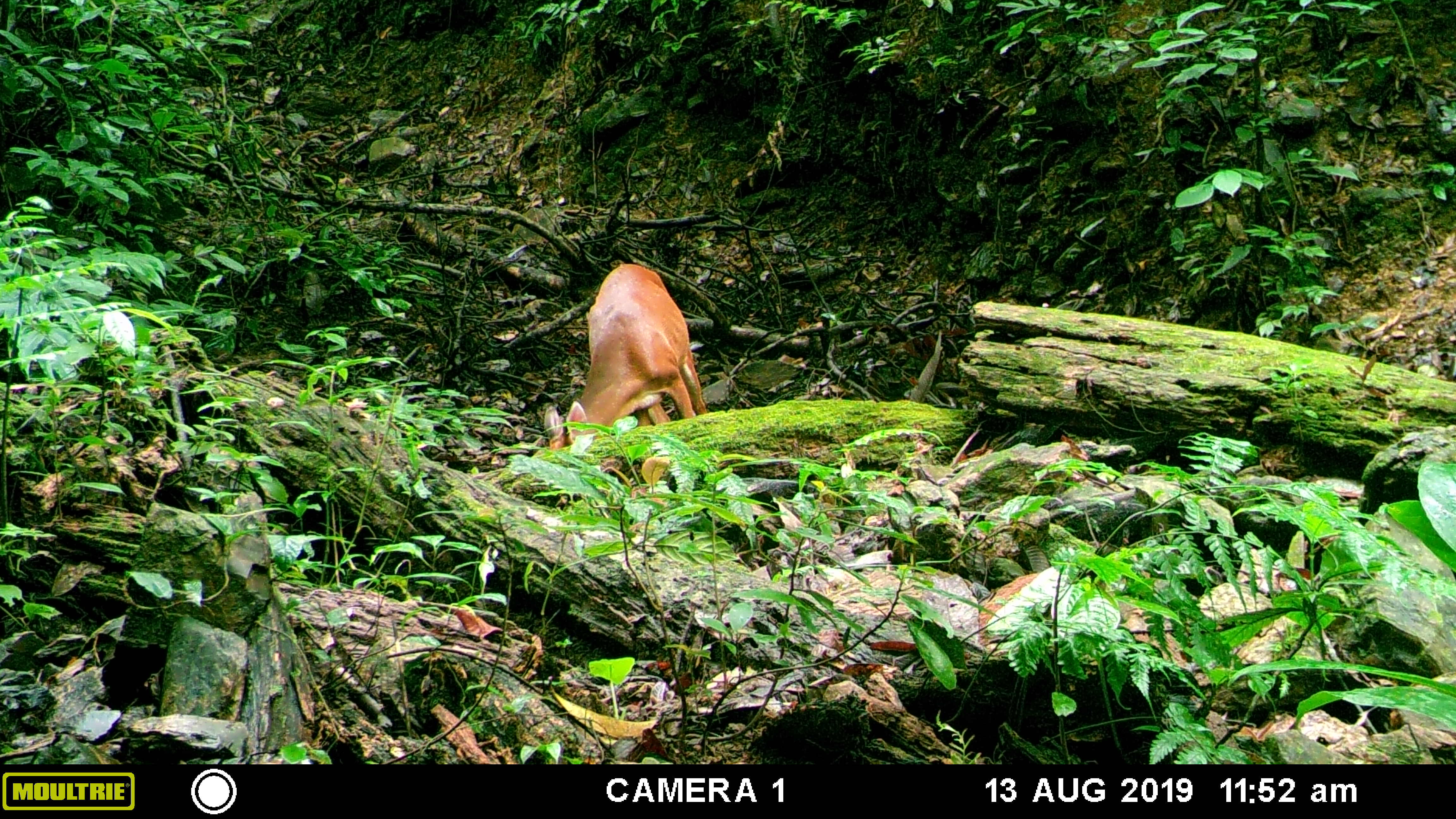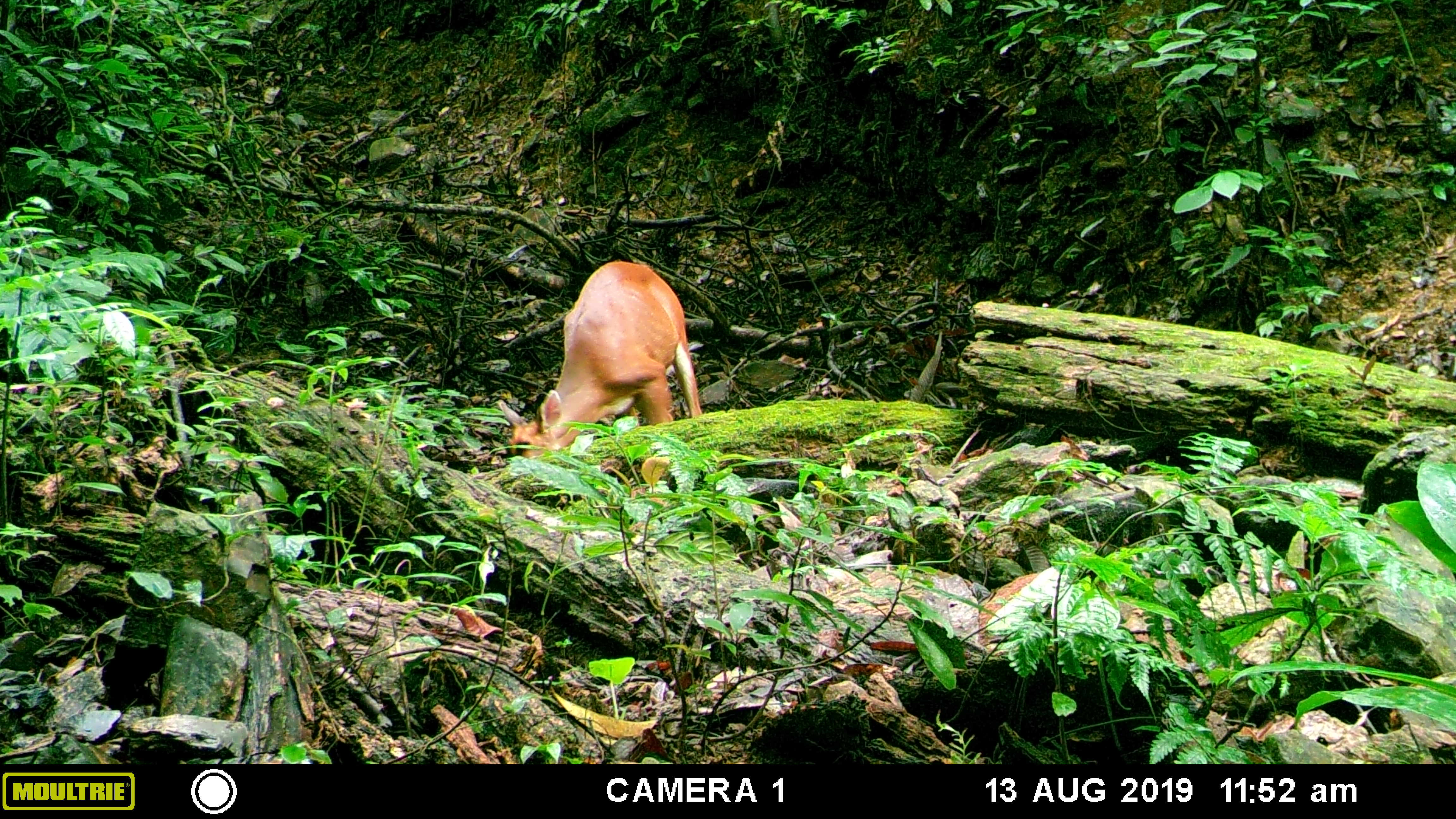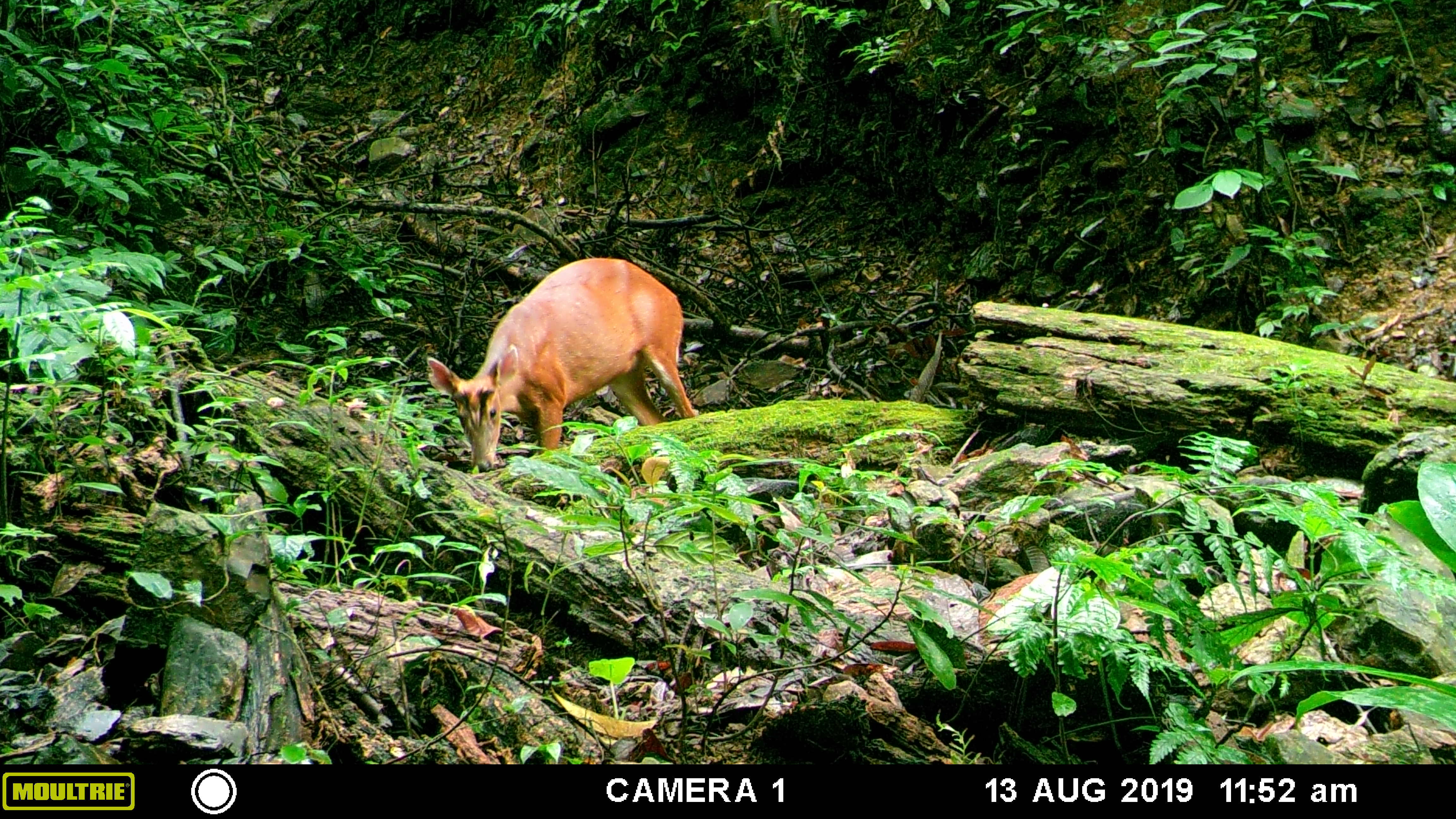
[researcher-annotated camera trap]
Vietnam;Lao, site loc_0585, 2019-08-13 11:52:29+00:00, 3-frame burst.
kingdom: Animalia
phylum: Chordata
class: Mammalia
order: Artiodactyla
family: Cervidae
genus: Muntiacus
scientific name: Muntiacus muntjak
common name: red muntjac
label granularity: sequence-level